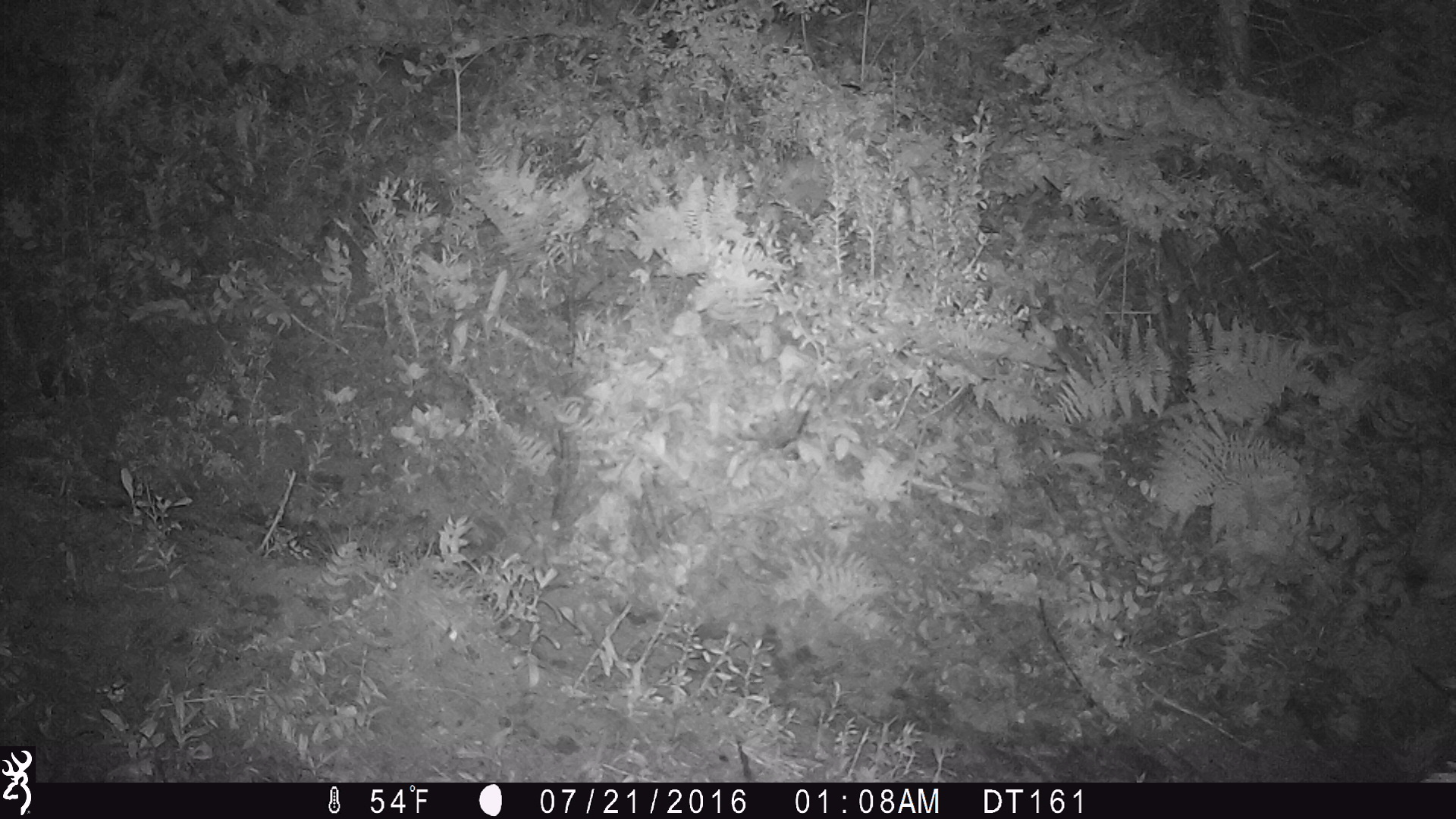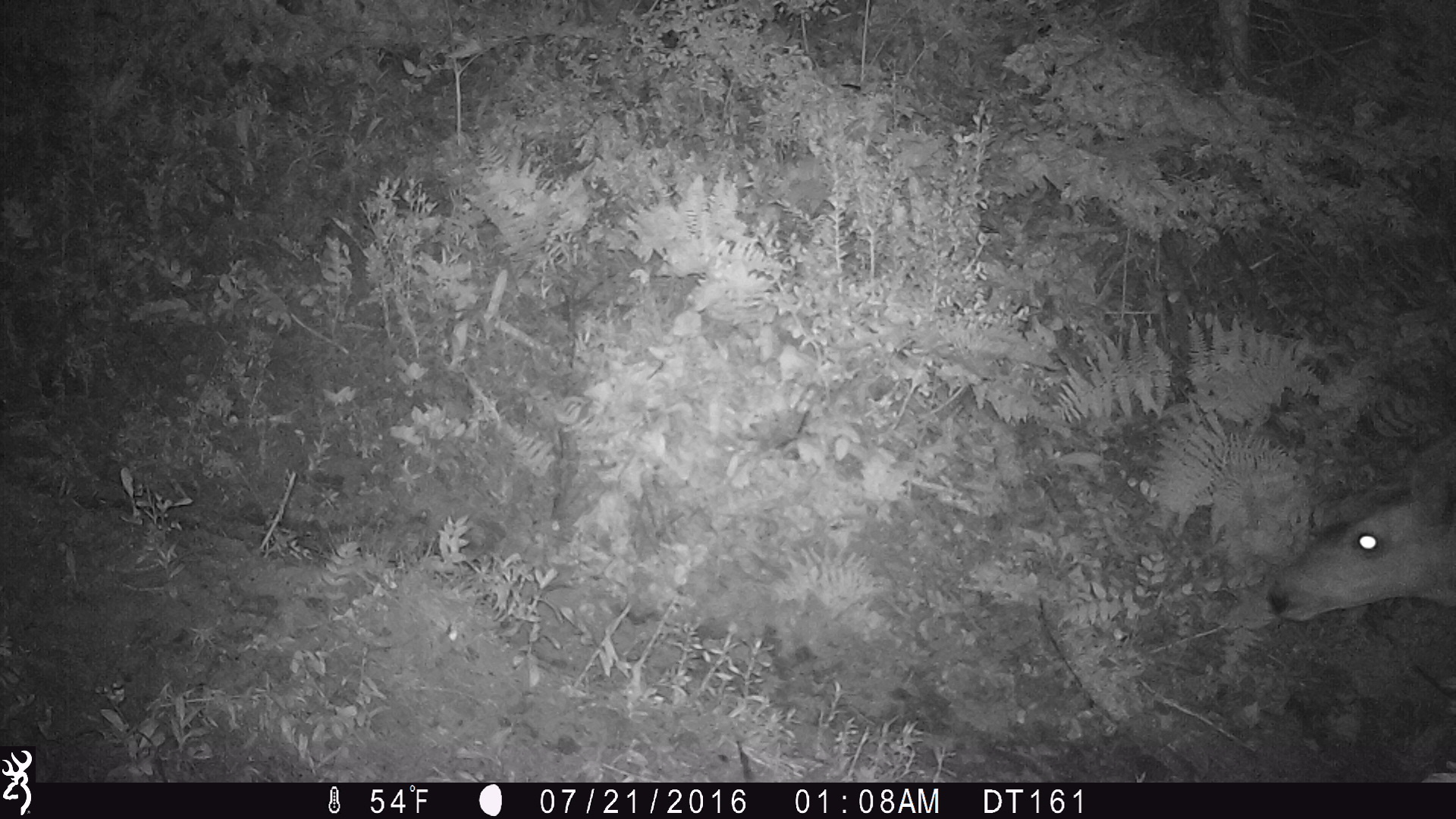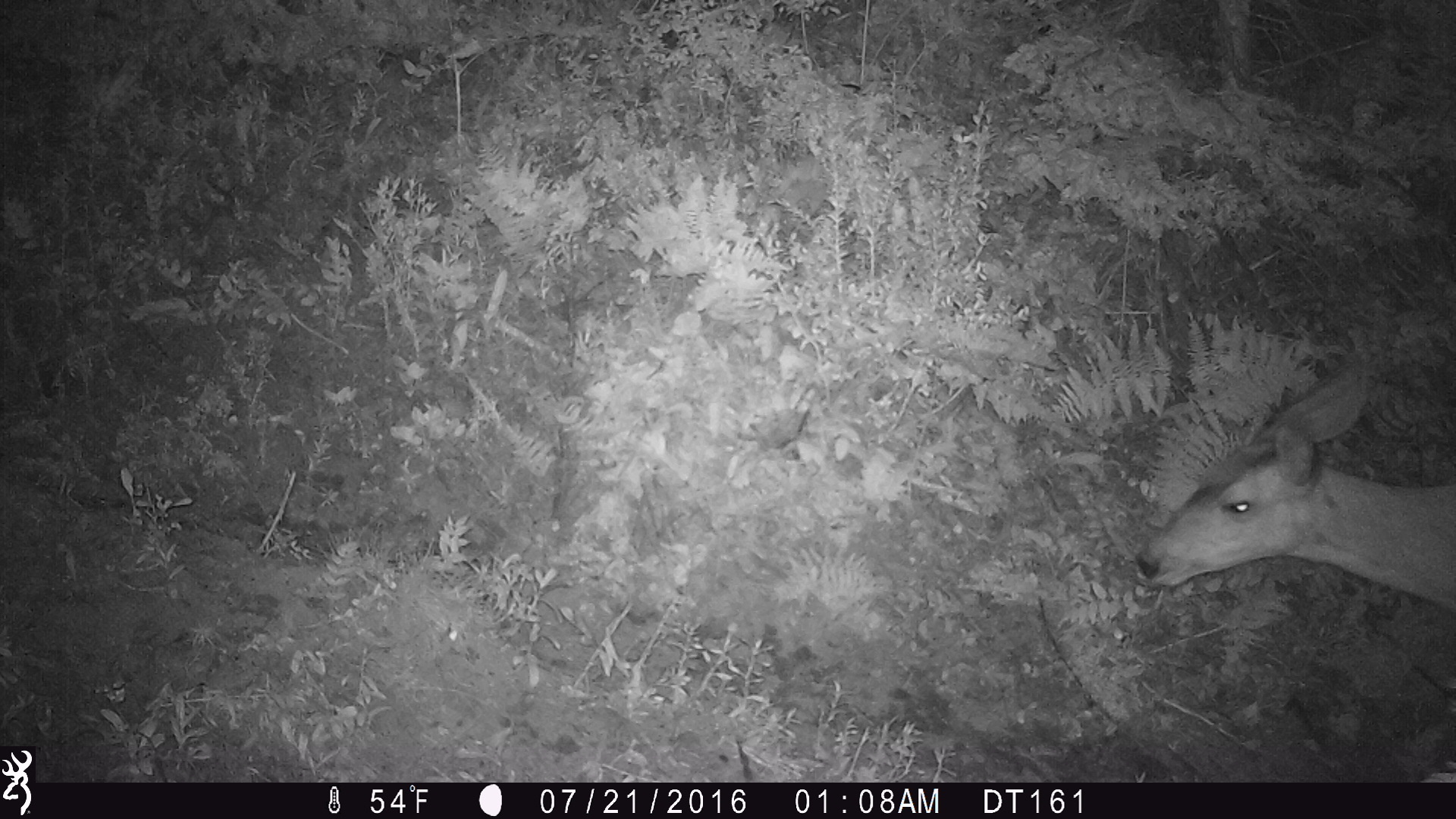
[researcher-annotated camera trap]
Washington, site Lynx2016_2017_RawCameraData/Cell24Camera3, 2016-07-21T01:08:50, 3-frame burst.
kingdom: Animalia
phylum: Chordata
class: Mammalia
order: Artiodactyla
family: Cervidae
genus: Odocoileus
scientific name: Odocoileus hemionus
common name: mule deer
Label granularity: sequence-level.